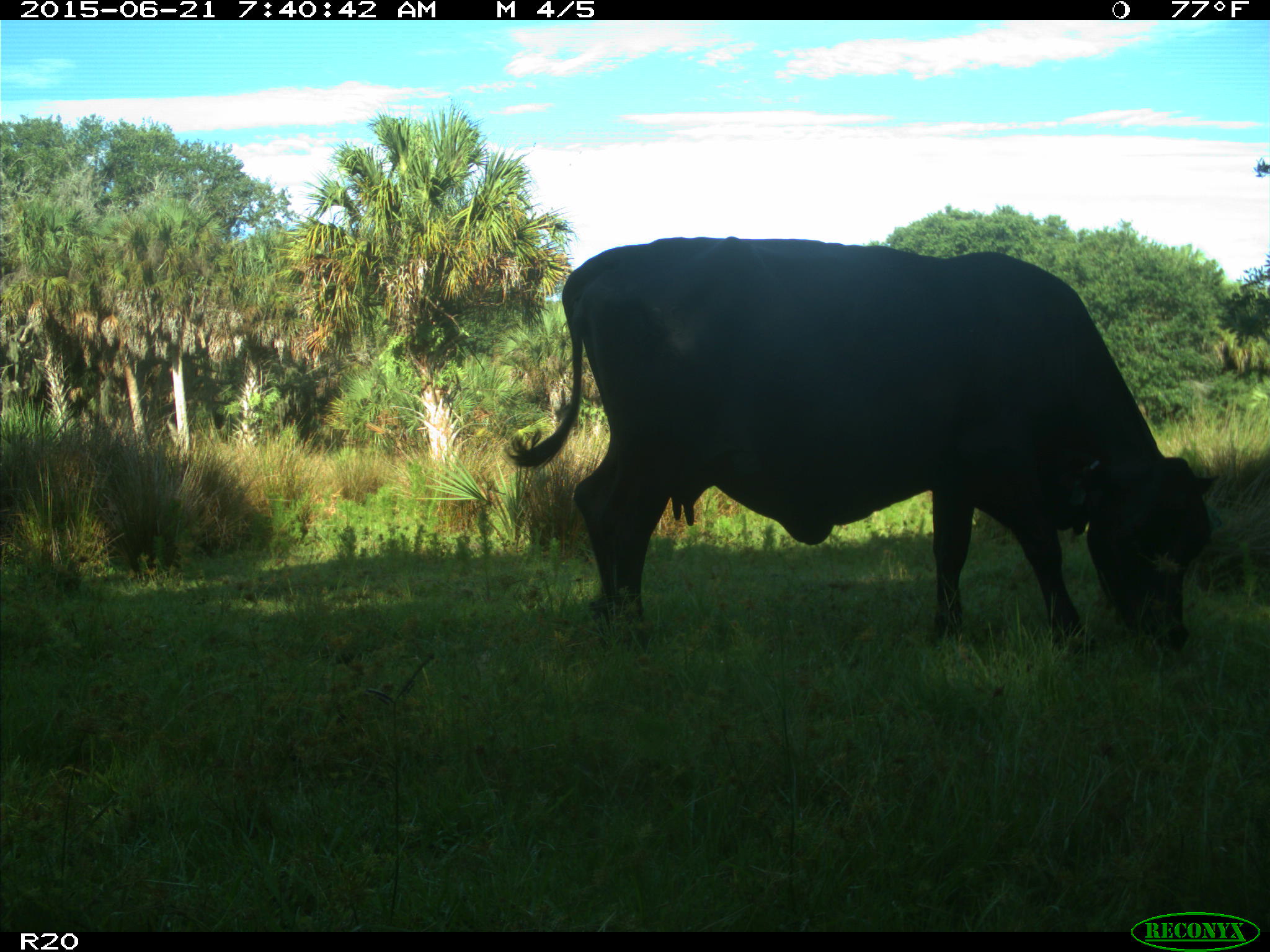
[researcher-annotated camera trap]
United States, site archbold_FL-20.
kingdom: Animalia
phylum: Chordata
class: Mammalia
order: Artiodactyla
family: Bovidae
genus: Bos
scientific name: Bos taurus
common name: domestic cow